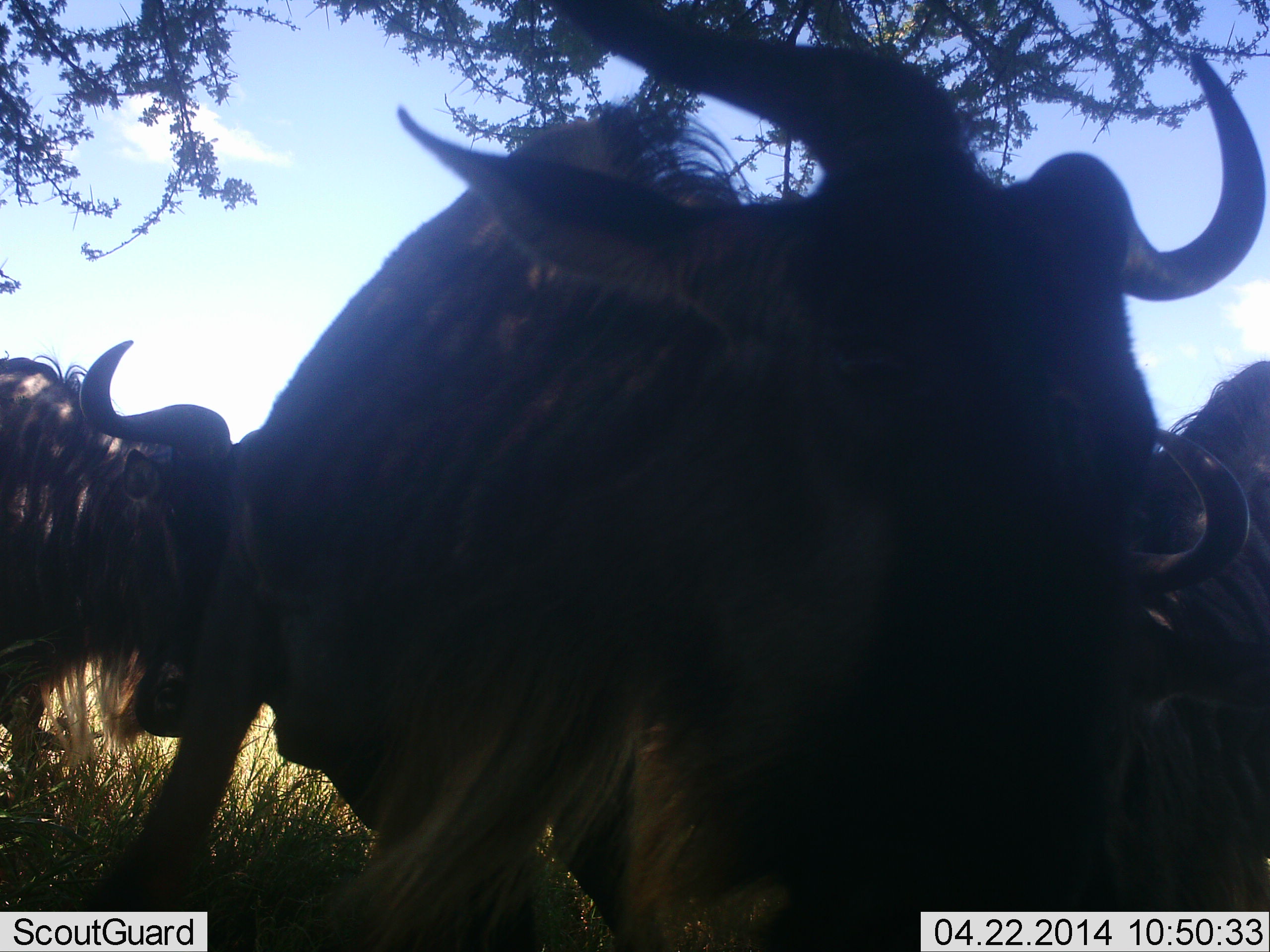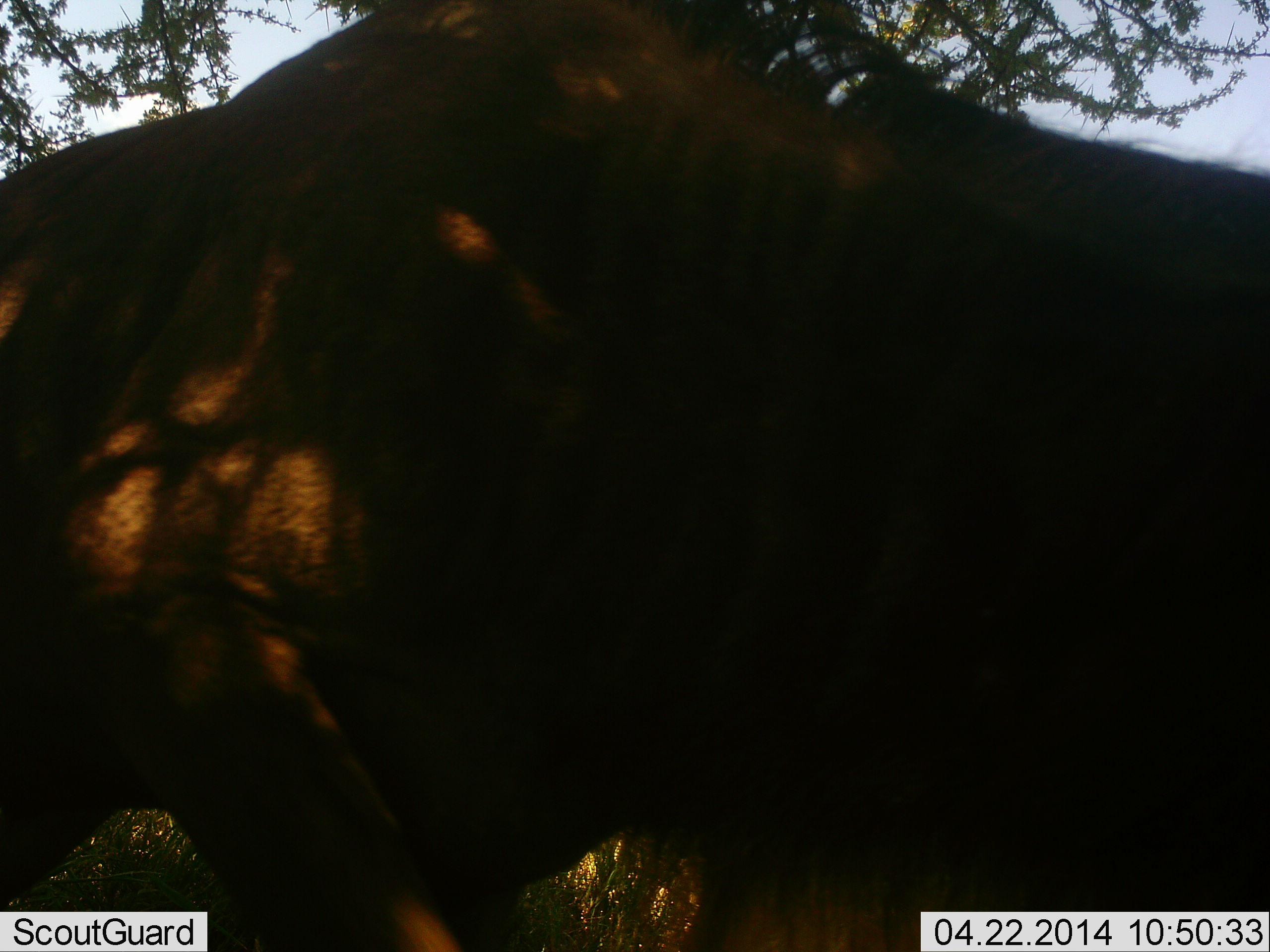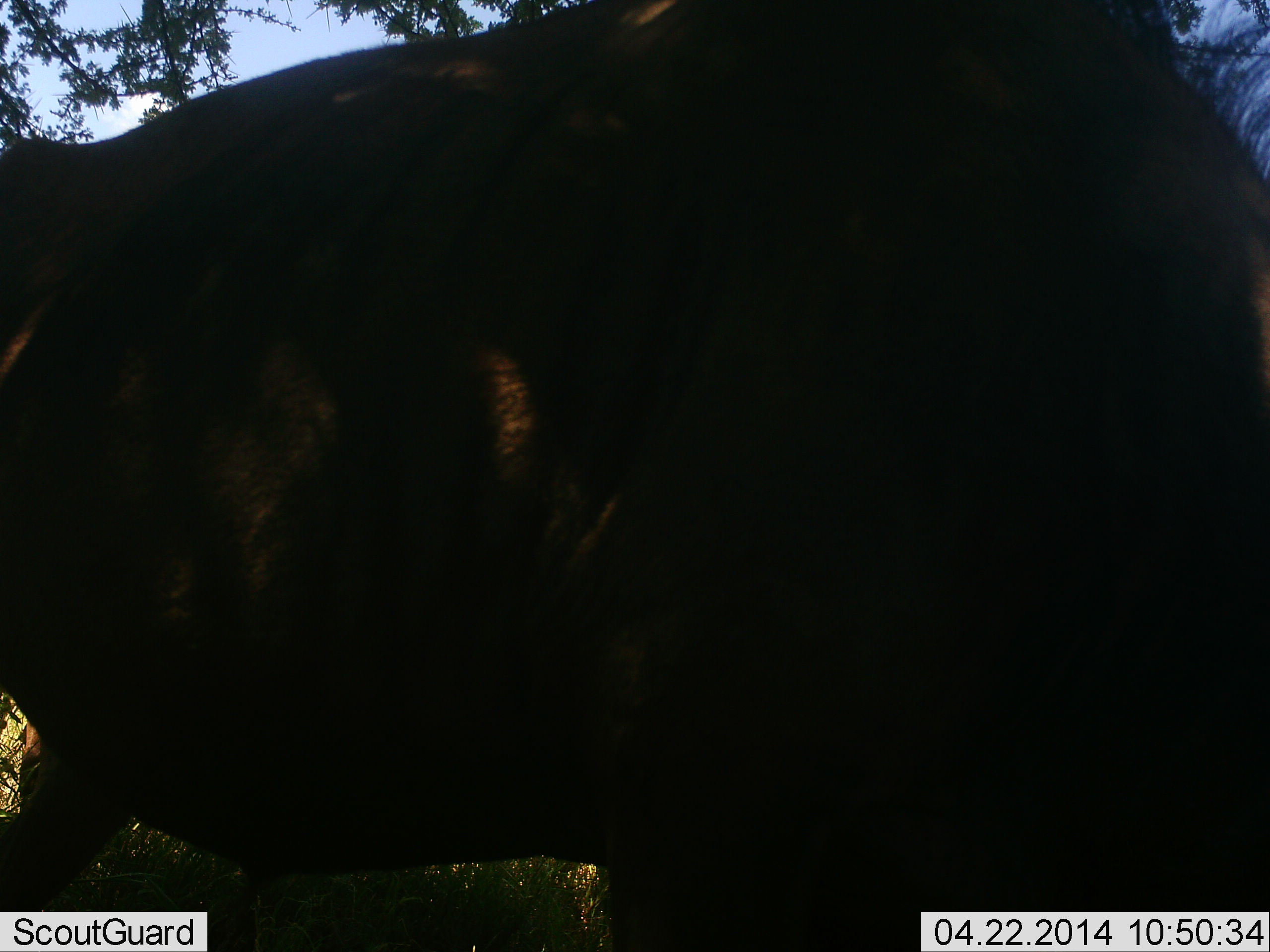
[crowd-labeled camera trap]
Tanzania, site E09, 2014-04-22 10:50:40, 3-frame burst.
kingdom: Animalia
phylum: Chordata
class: Mammalia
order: Artiodactyla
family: Bovidae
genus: Connochaetes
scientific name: Connochaetes taurinus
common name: blue wildebeest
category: wildebeest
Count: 3.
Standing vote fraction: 30%.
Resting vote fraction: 10%.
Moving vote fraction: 80%.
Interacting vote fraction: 0%.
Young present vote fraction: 0%.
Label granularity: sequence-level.